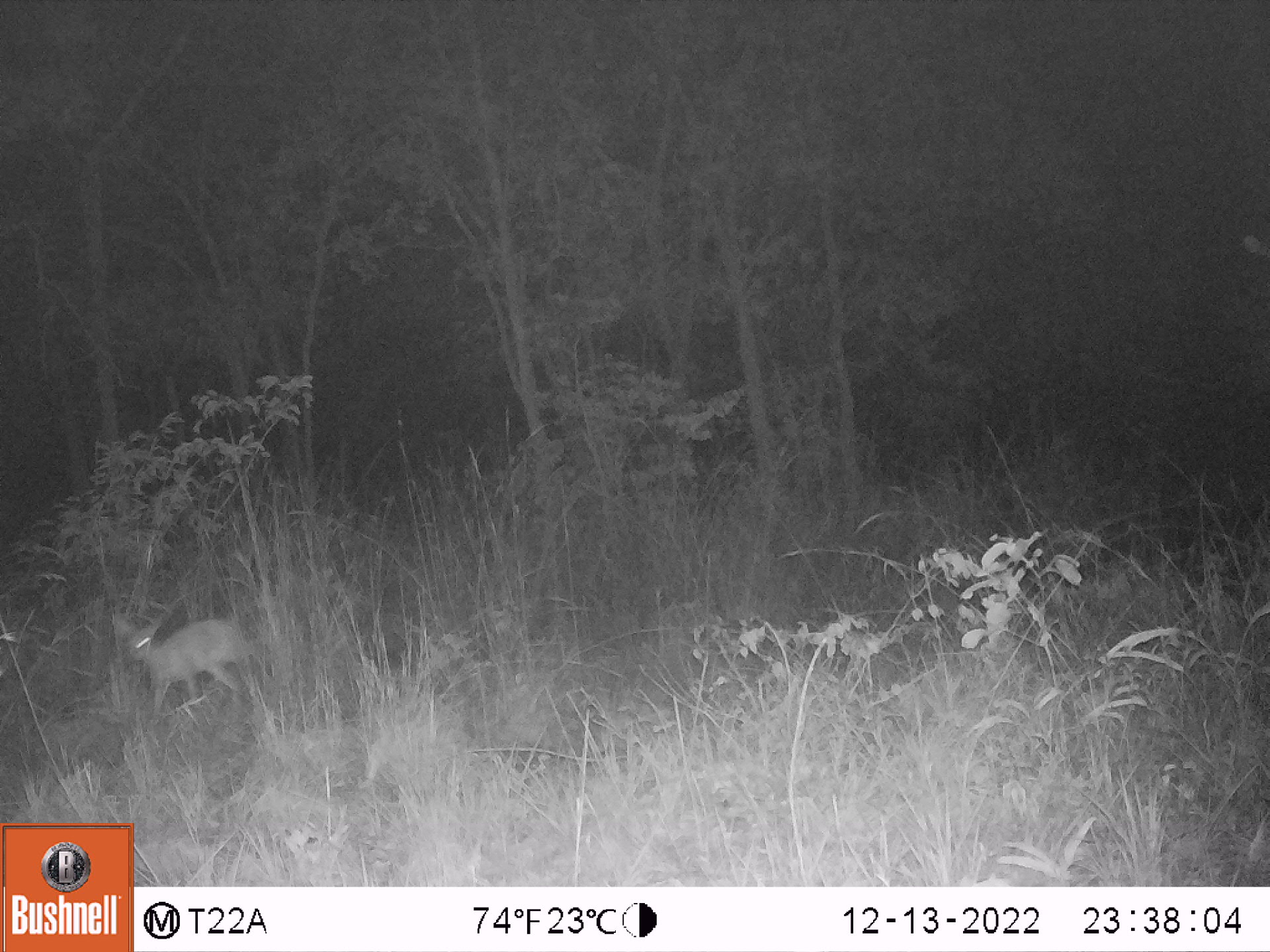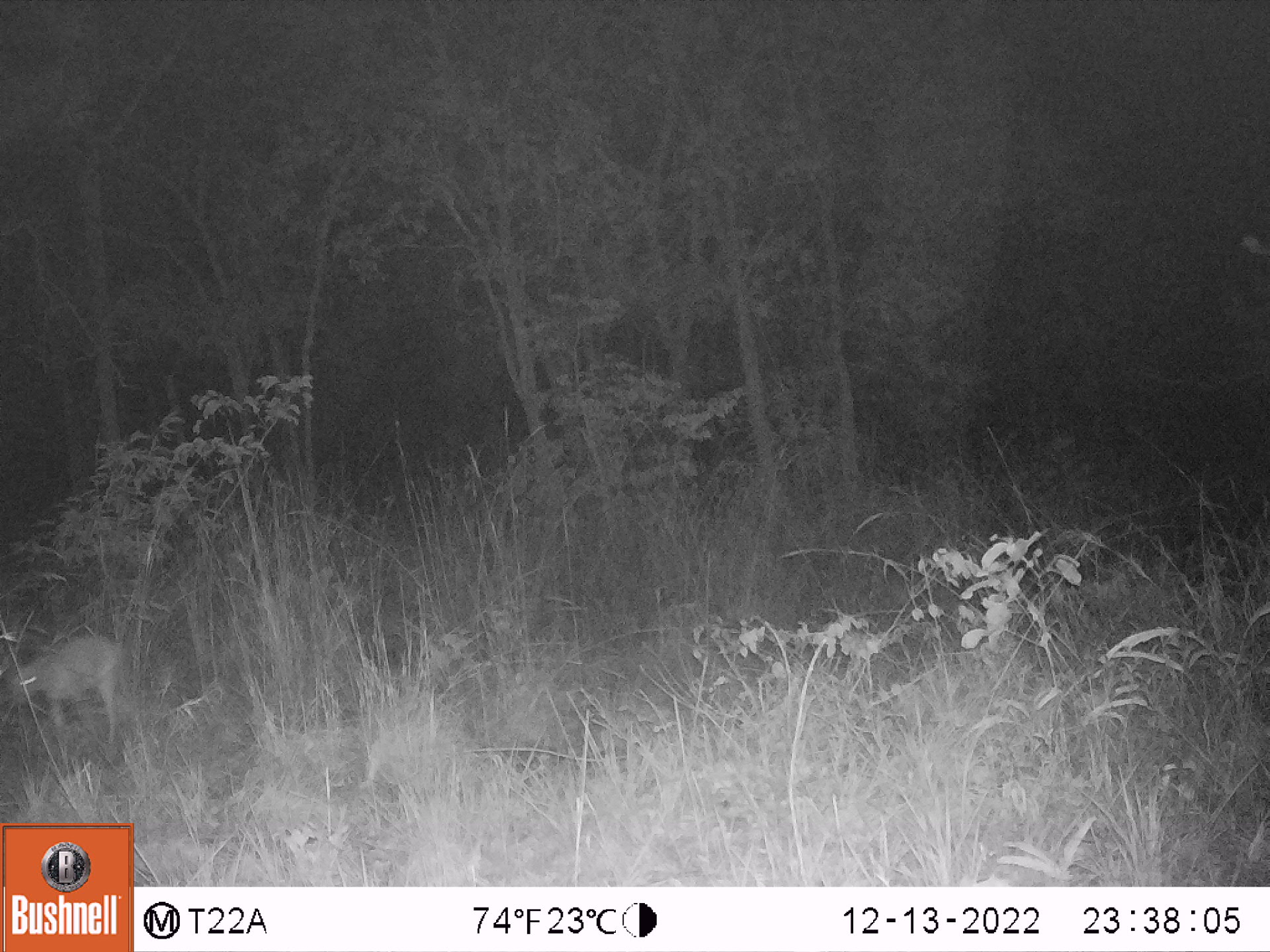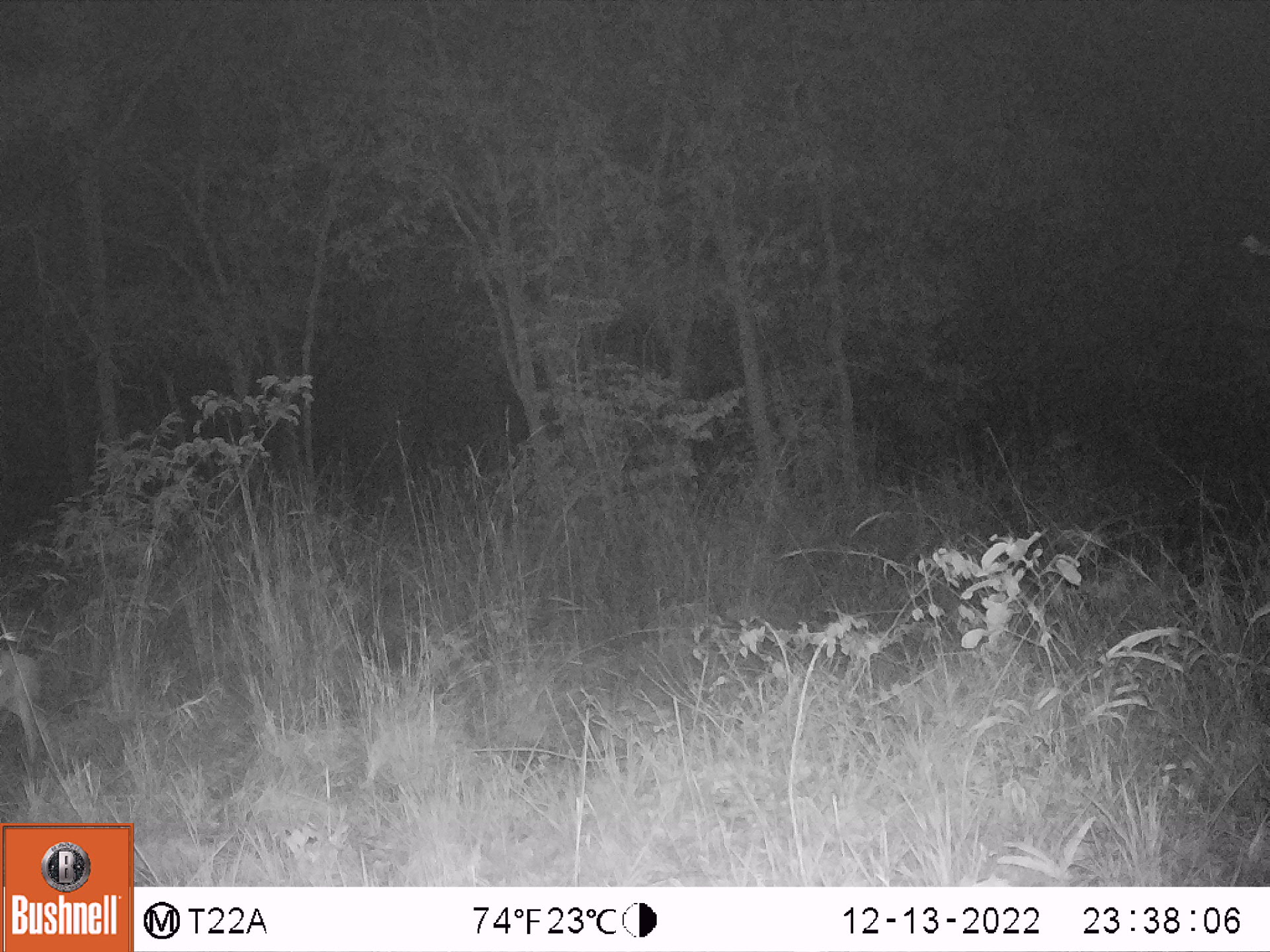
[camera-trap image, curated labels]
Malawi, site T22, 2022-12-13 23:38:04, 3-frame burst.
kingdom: Animalia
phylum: Chordata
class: Mammalia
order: Artiodactyla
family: Bovidae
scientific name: Antilopinae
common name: small antelope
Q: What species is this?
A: Small antelope (Antilopinae).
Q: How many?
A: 1.